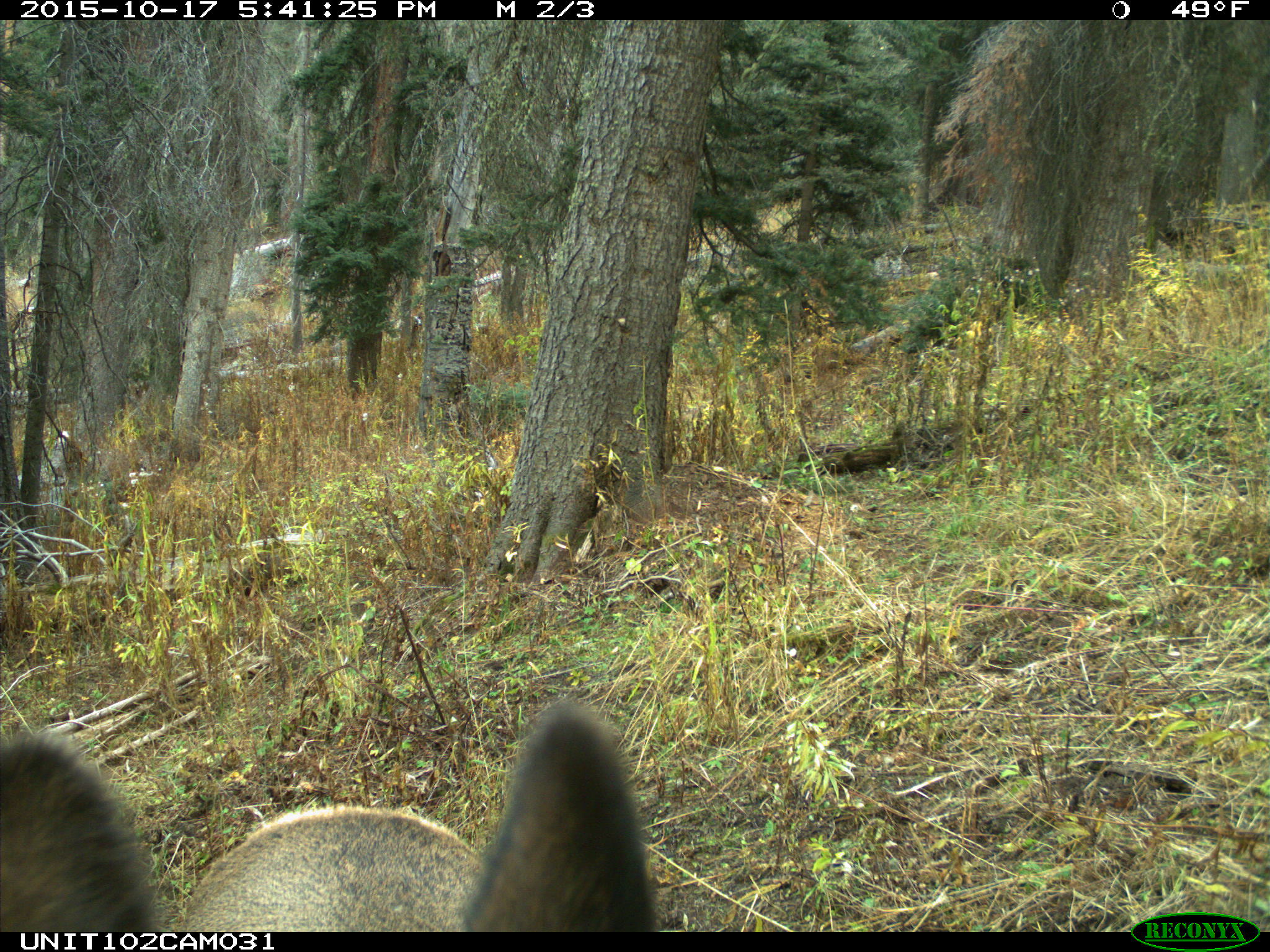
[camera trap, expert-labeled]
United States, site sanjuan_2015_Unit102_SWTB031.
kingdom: Animalia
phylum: Chordata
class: Mammalia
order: Artiodactyla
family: Cervidae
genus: Cervus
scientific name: Cervus elaphus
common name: red deer